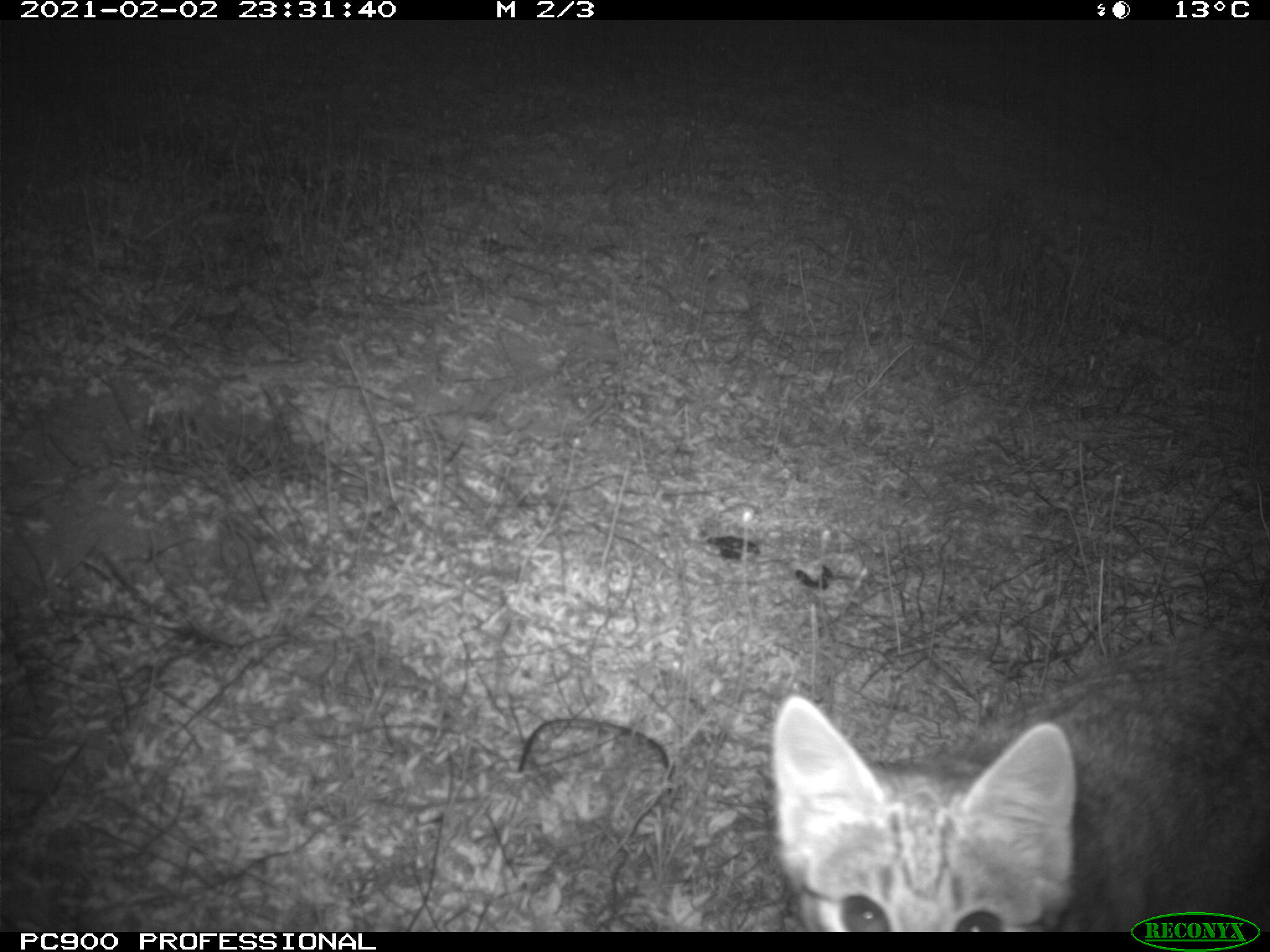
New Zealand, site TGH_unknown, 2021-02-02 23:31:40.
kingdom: Animalia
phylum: Chordata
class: Mammalia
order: Carnivora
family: Felidae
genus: Felis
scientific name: Felis catus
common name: domestic cat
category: cat